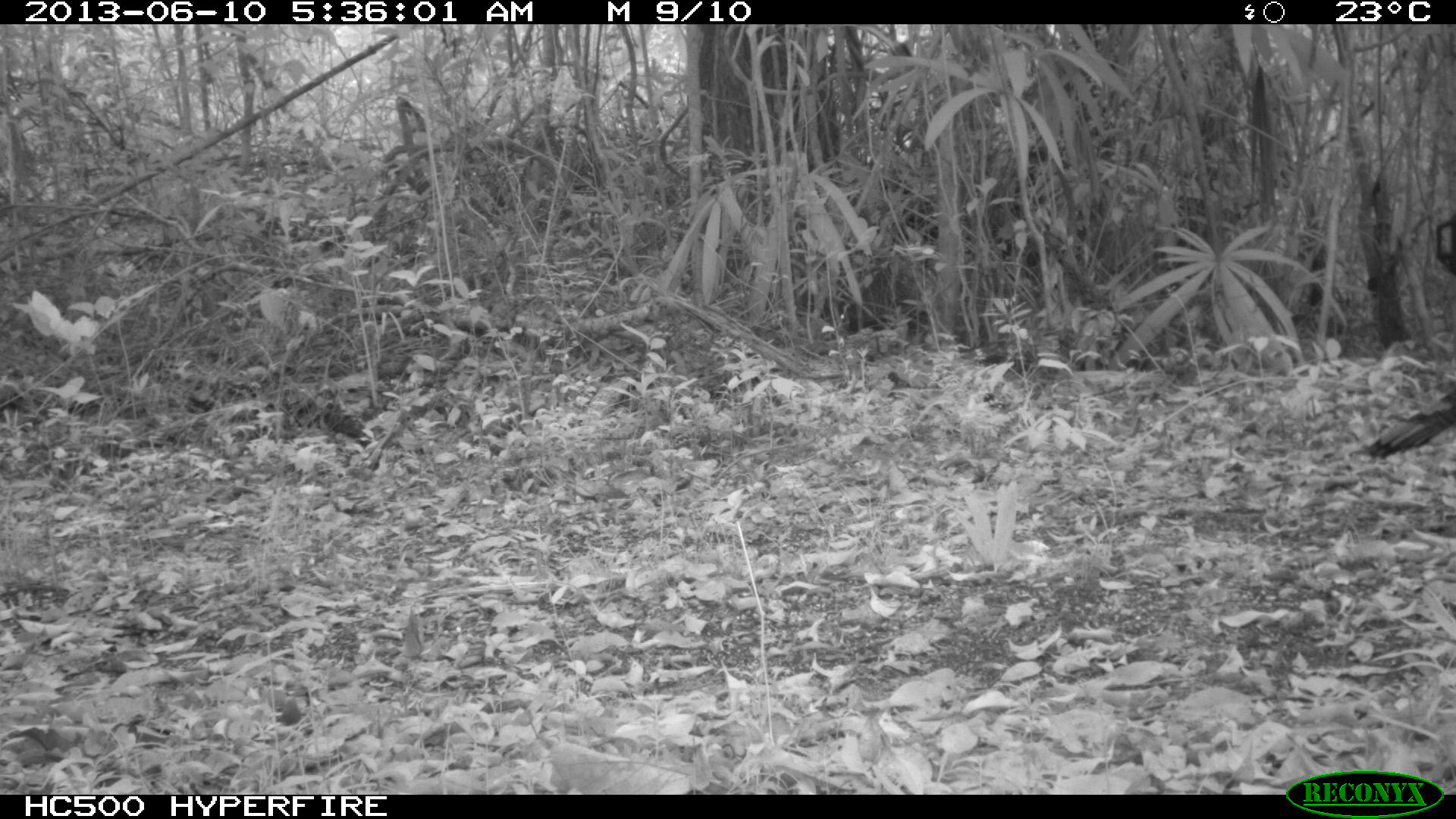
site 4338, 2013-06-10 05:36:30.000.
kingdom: Animalia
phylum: Chordata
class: Aves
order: Galliformes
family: Phasianidae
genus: Meleagris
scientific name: Meleagris ocellata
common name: ocellated turkey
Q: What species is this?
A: Meleagris ocellata (ocellated turkey).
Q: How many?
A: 1.